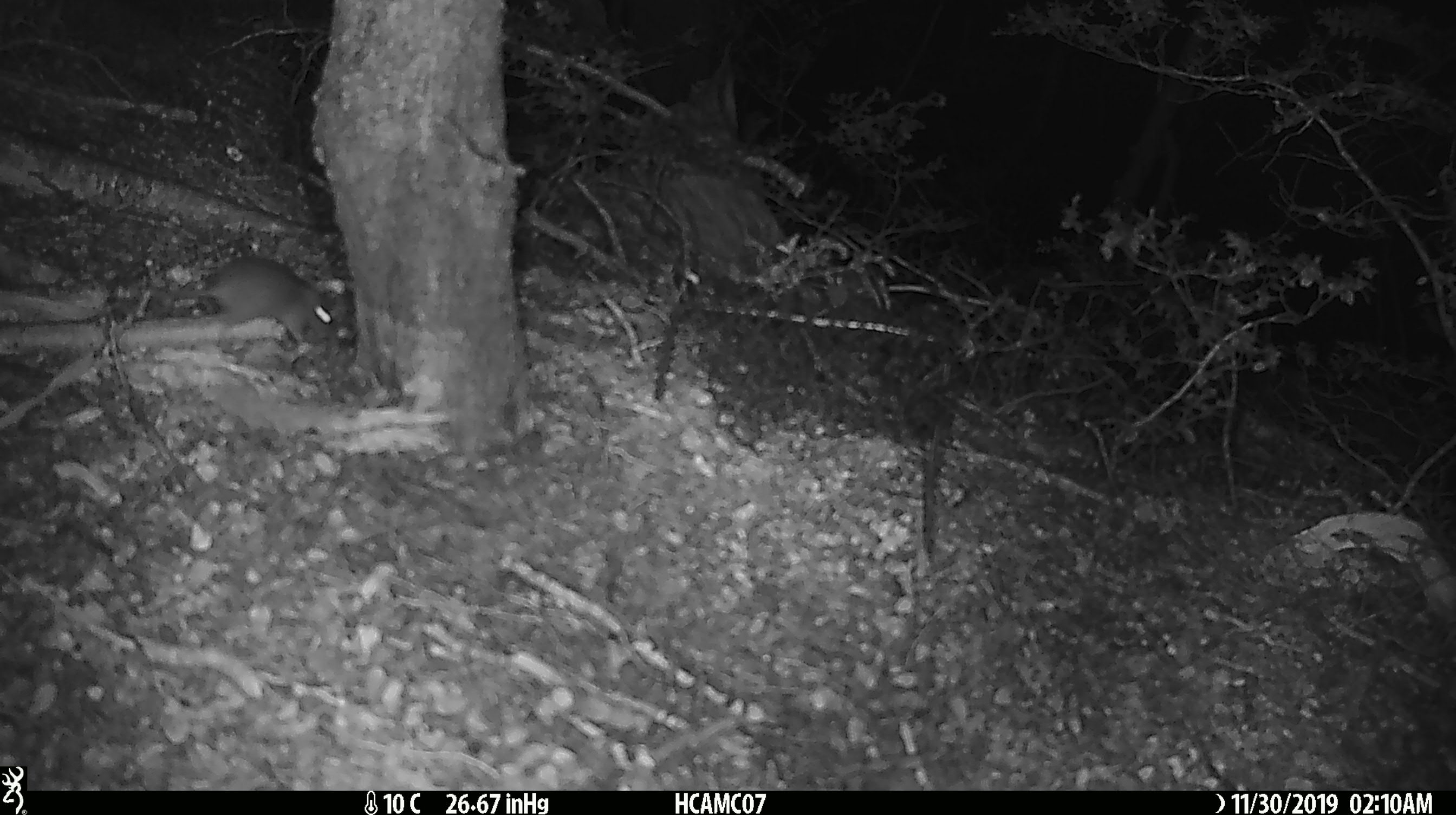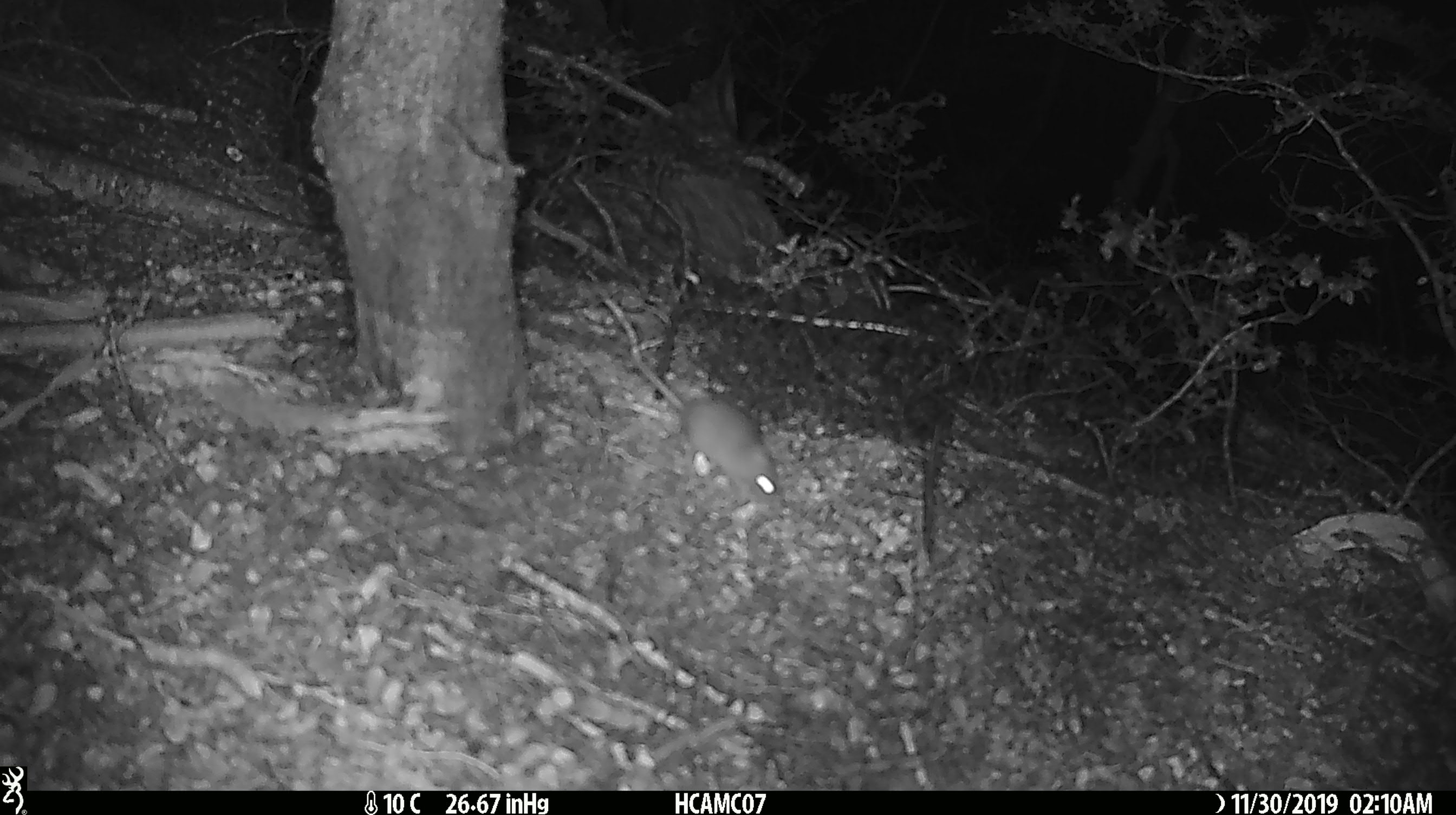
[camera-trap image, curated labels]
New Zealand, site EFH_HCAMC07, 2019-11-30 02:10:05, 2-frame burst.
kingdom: Animalia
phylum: Chordata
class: Mammalia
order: Rodentia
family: Muridae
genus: Mus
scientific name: Mus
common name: mouse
Mouse (Mus).